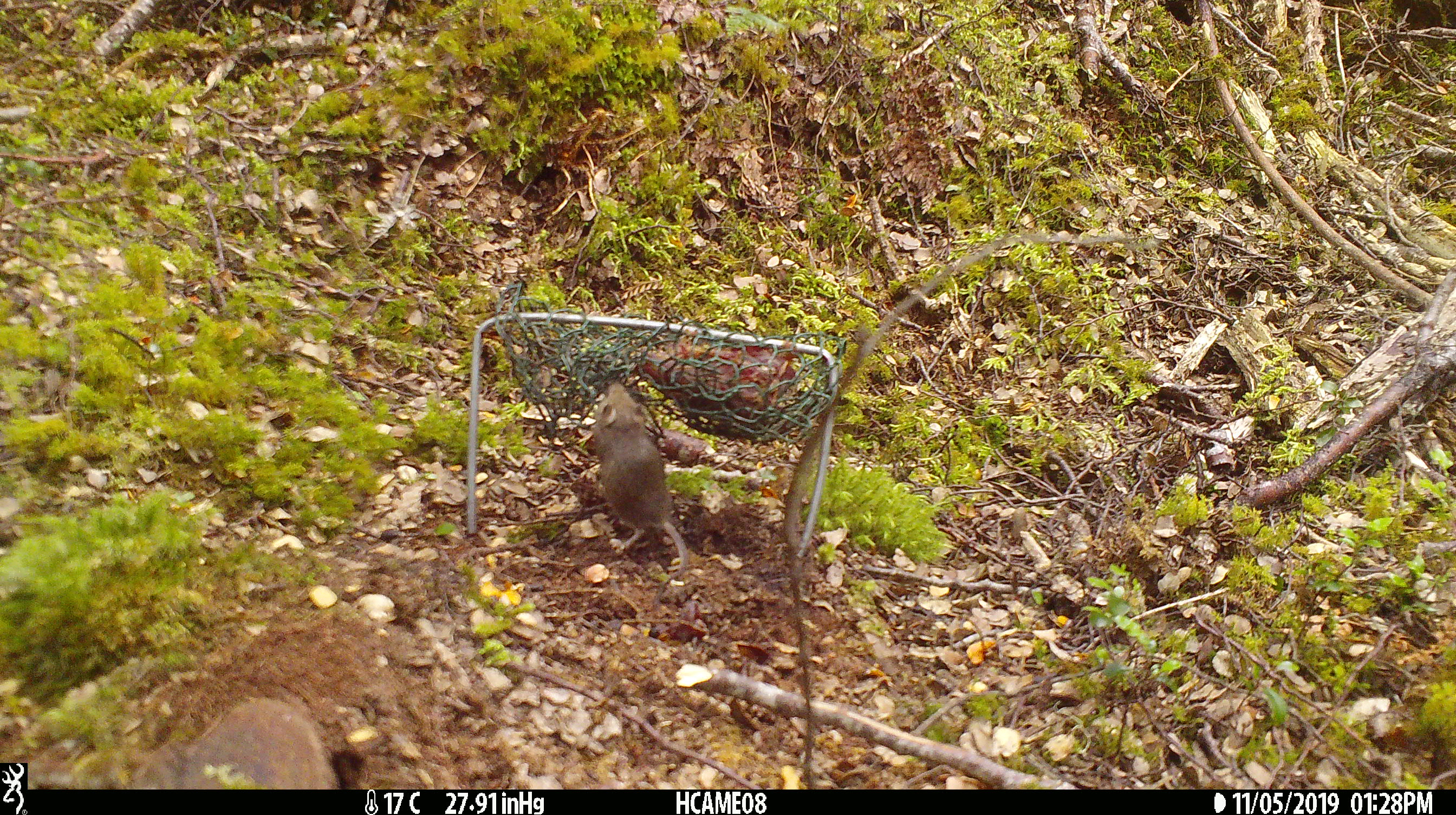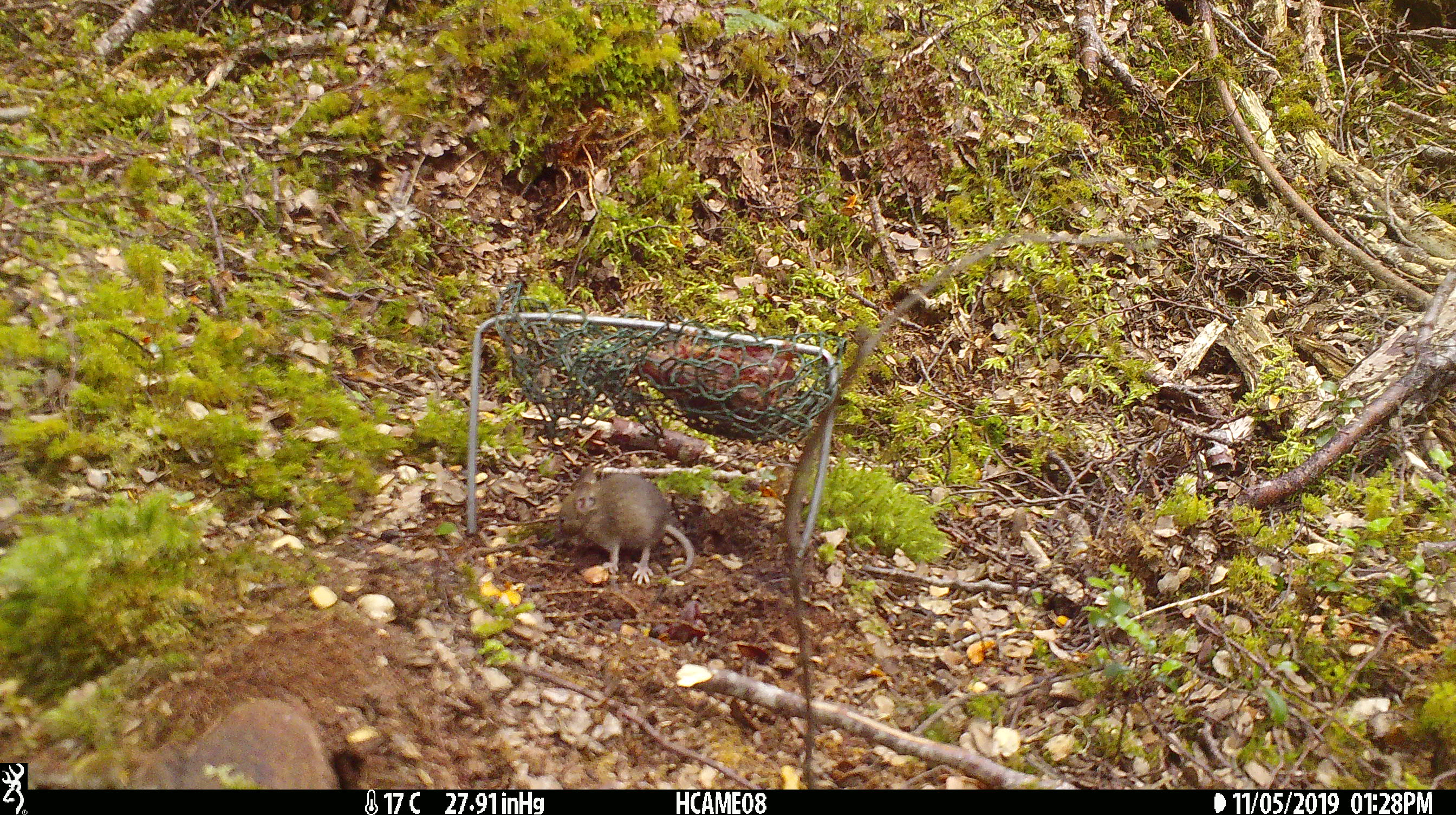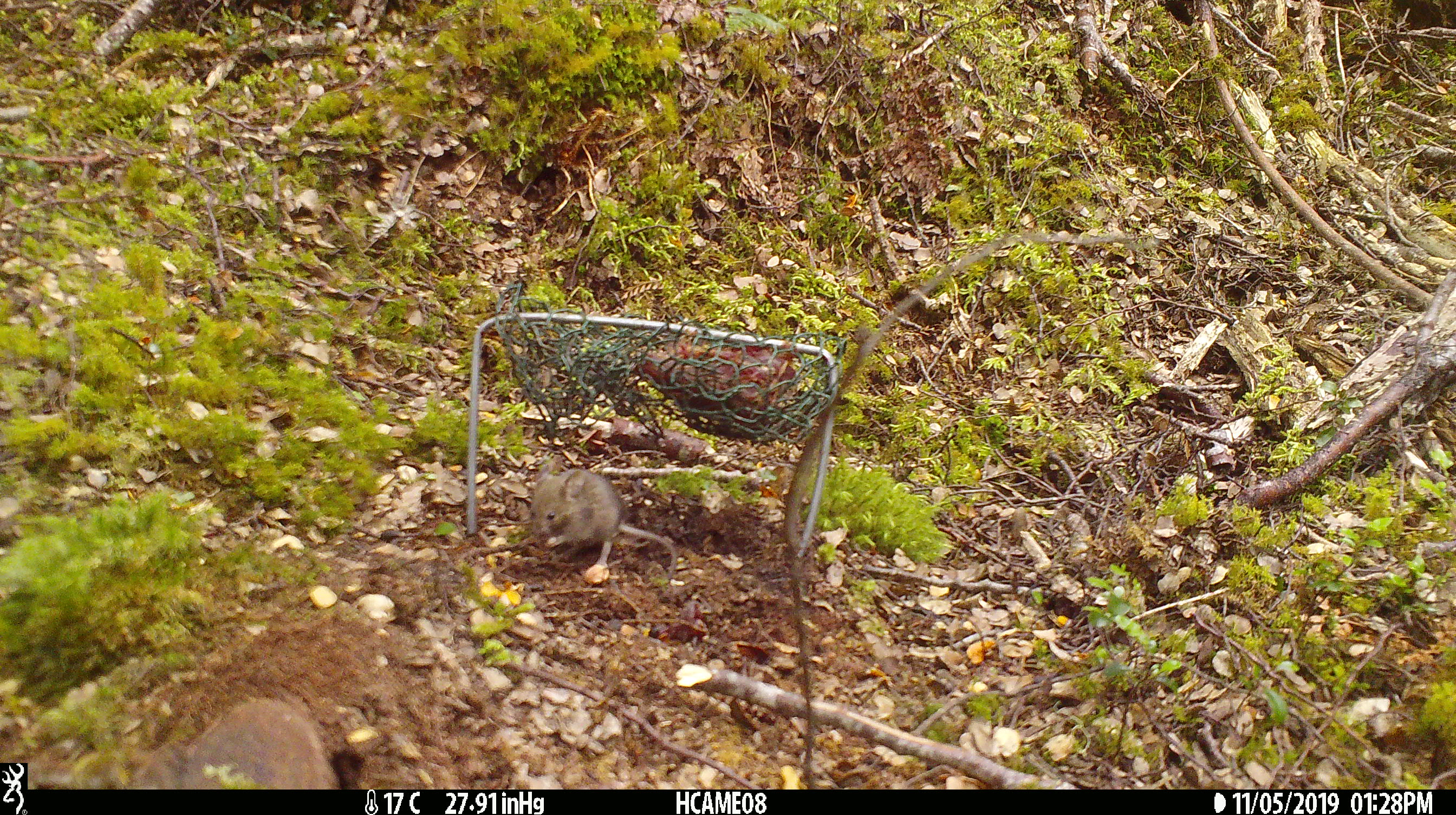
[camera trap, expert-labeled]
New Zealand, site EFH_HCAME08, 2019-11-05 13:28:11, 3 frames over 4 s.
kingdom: Animalia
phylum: Chordata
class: Mammalia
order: Rodentia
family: Muridae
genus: Mus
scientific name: Mus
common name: mouse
Mouse (Mus).